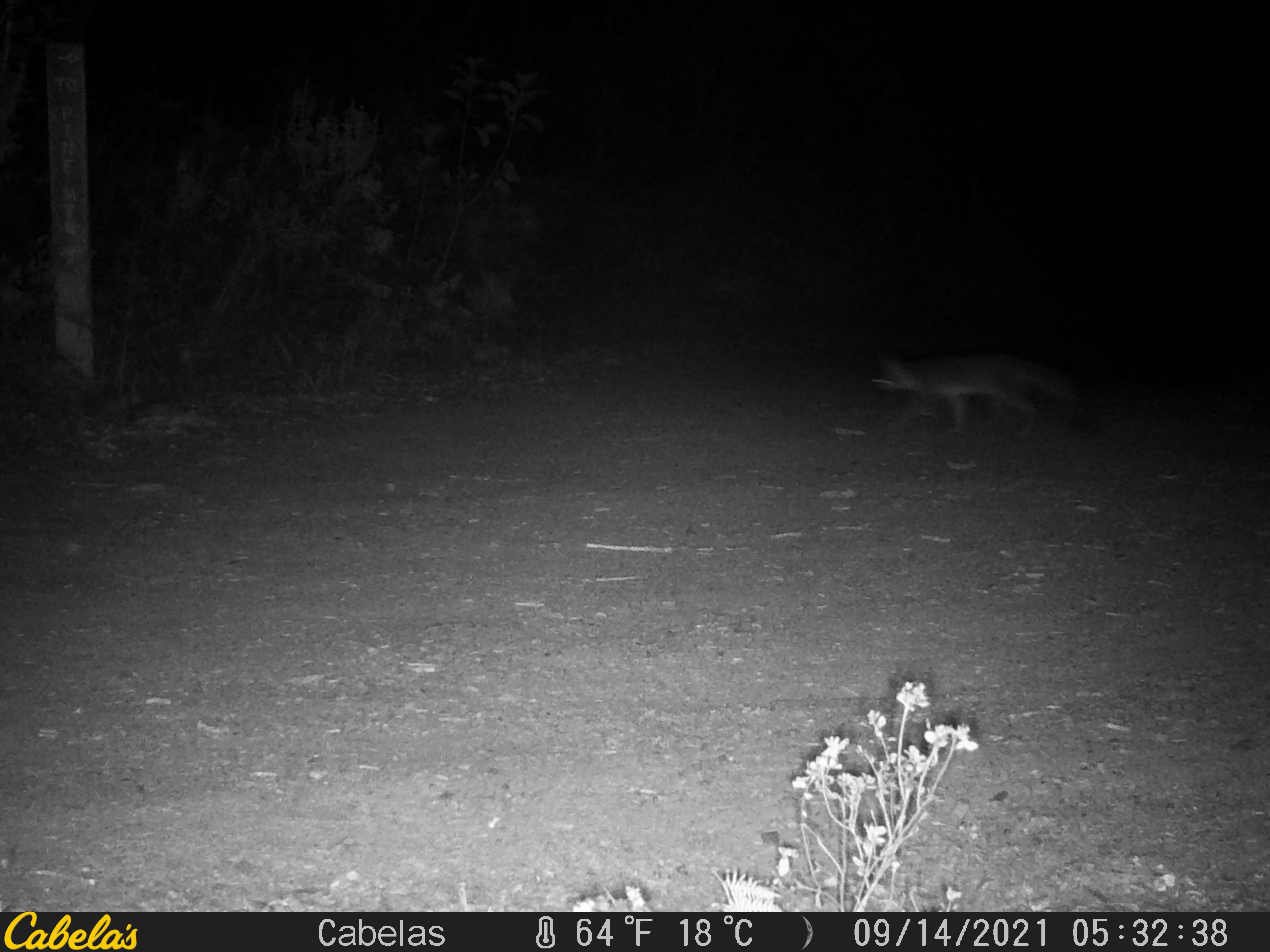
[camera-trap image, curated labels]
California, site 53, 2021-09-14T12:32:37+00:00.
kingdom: Animalia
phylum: Chordata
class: Mammalia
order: Carnivora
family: Canidae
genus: Urocyon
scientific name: Urocyon cinereoargenteus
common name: gray fox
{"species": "gray fox (Urocyon cinereoargenteus)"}